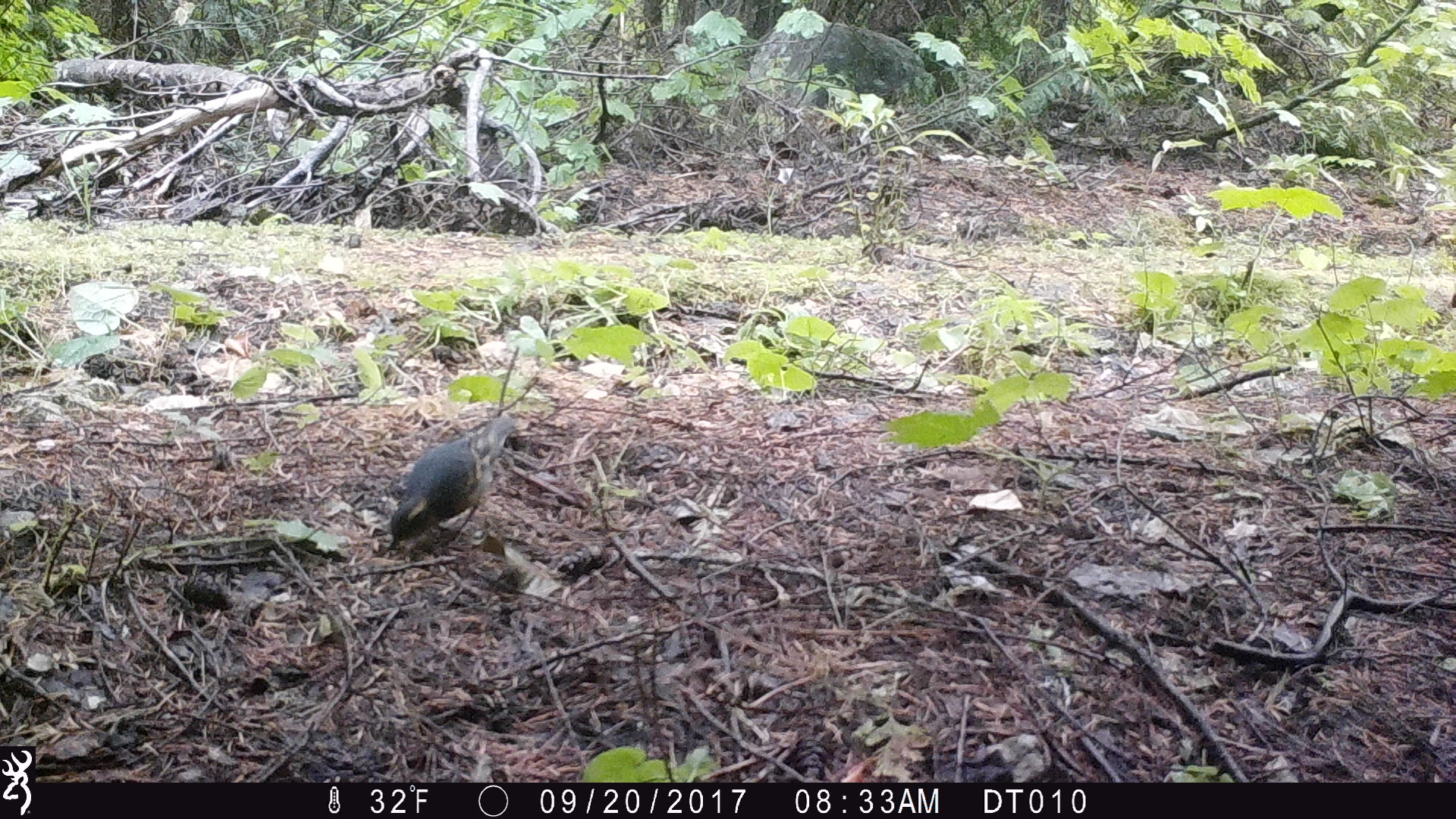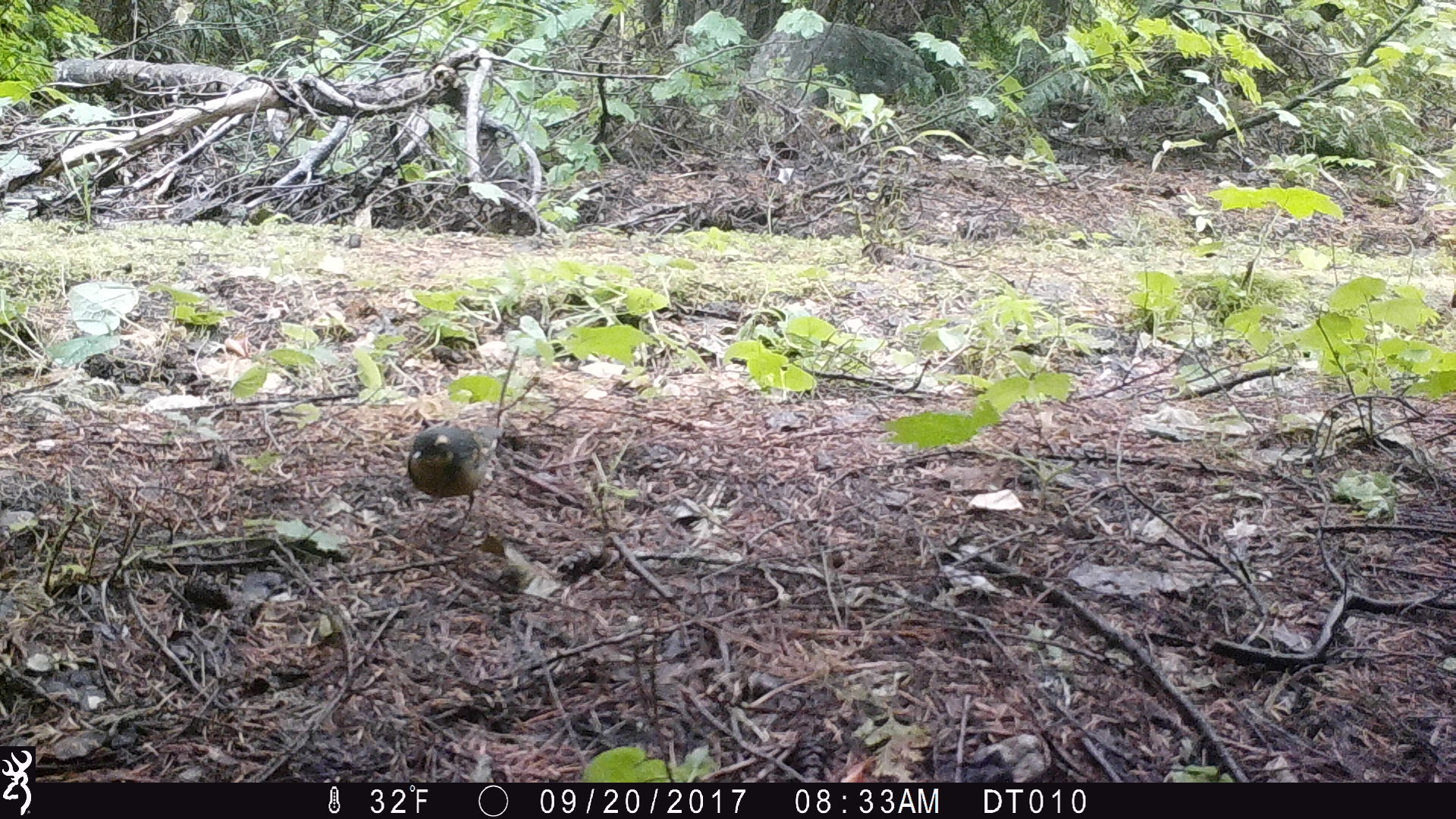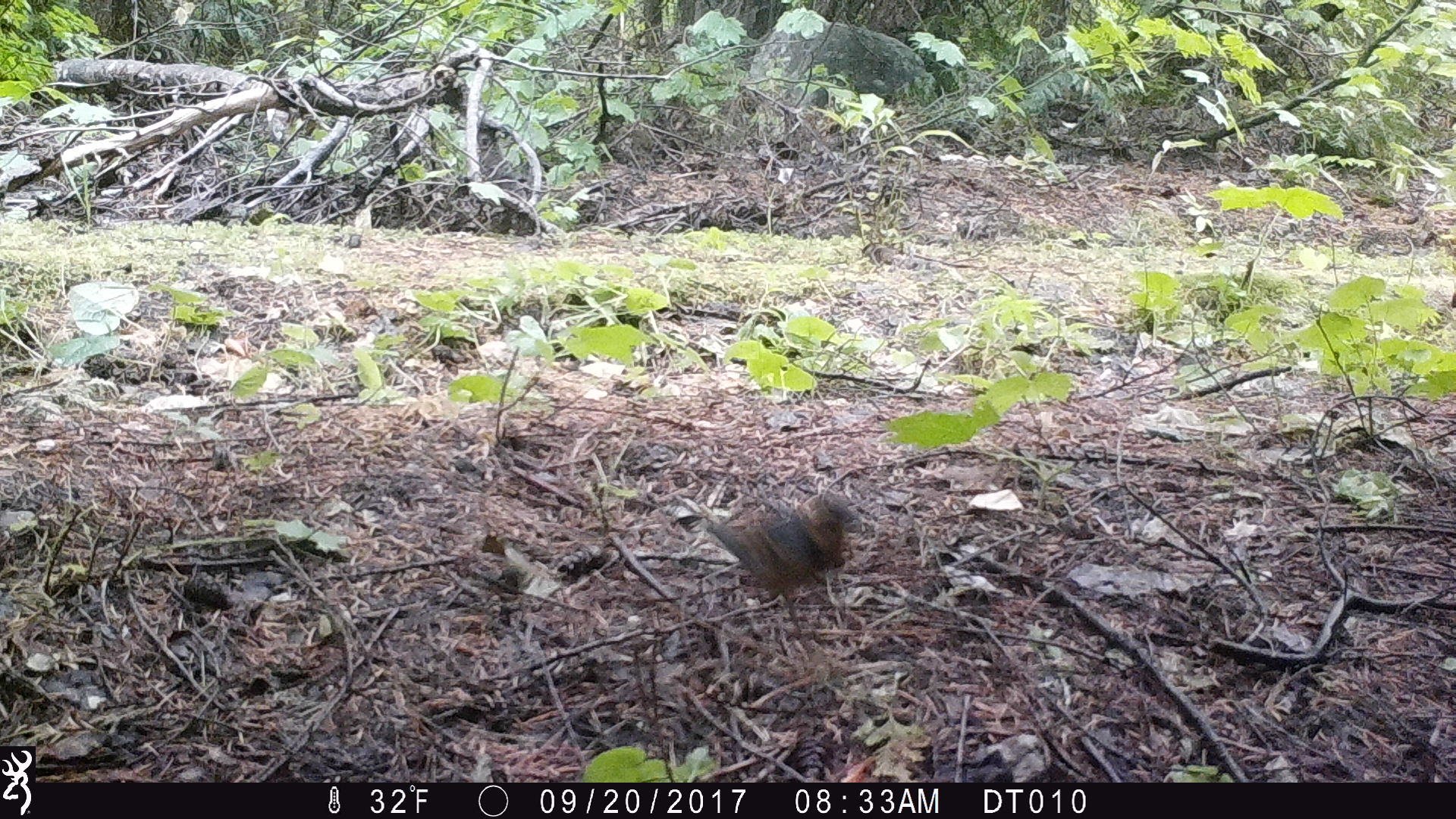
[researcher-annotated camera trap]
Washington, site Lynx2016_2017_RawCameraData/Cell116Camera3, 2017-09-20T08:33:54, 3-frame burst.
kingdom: Animalia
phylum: Chordata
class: Aves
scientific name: Aves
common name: birds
Aves (birds). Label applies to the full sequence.